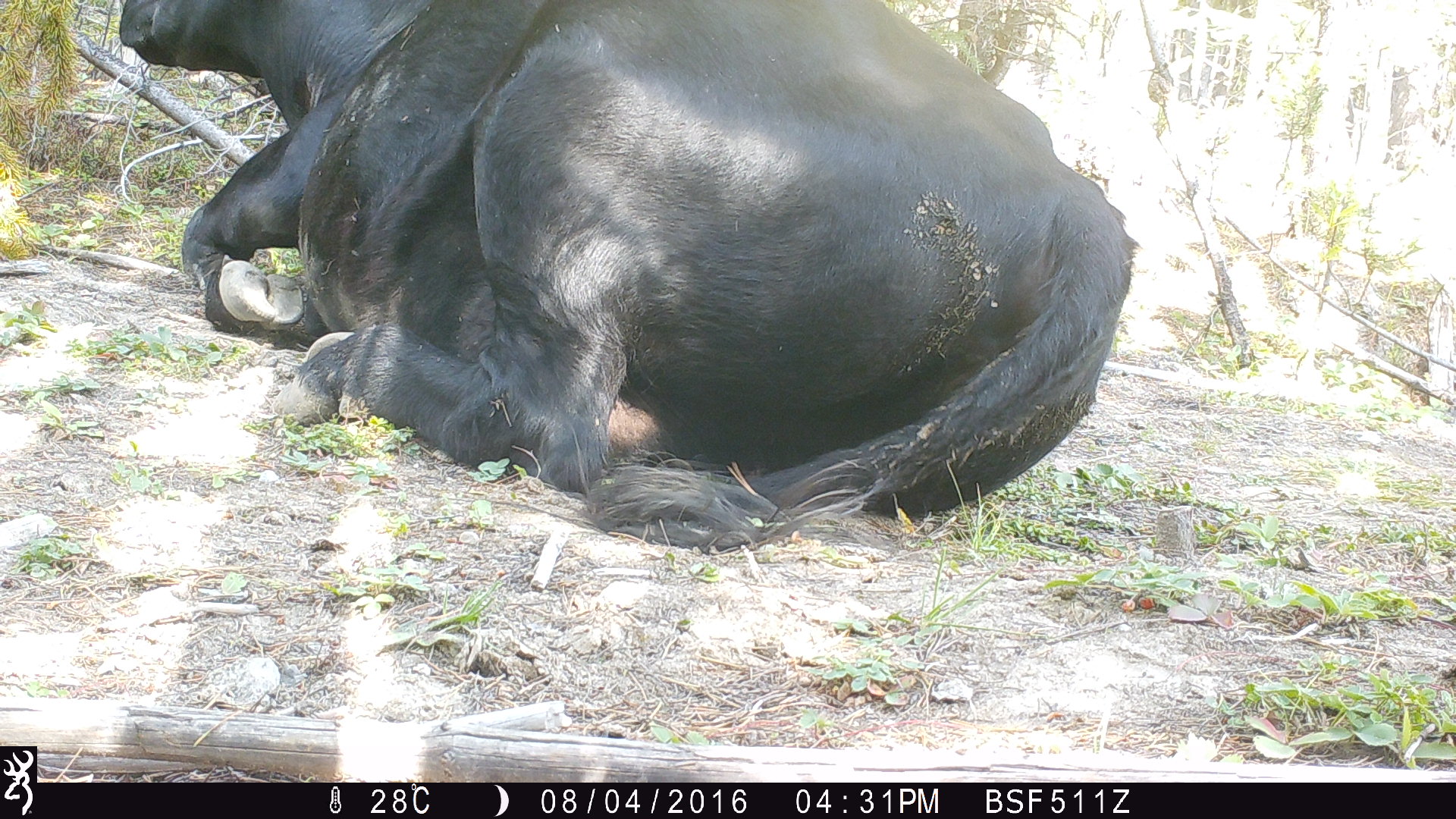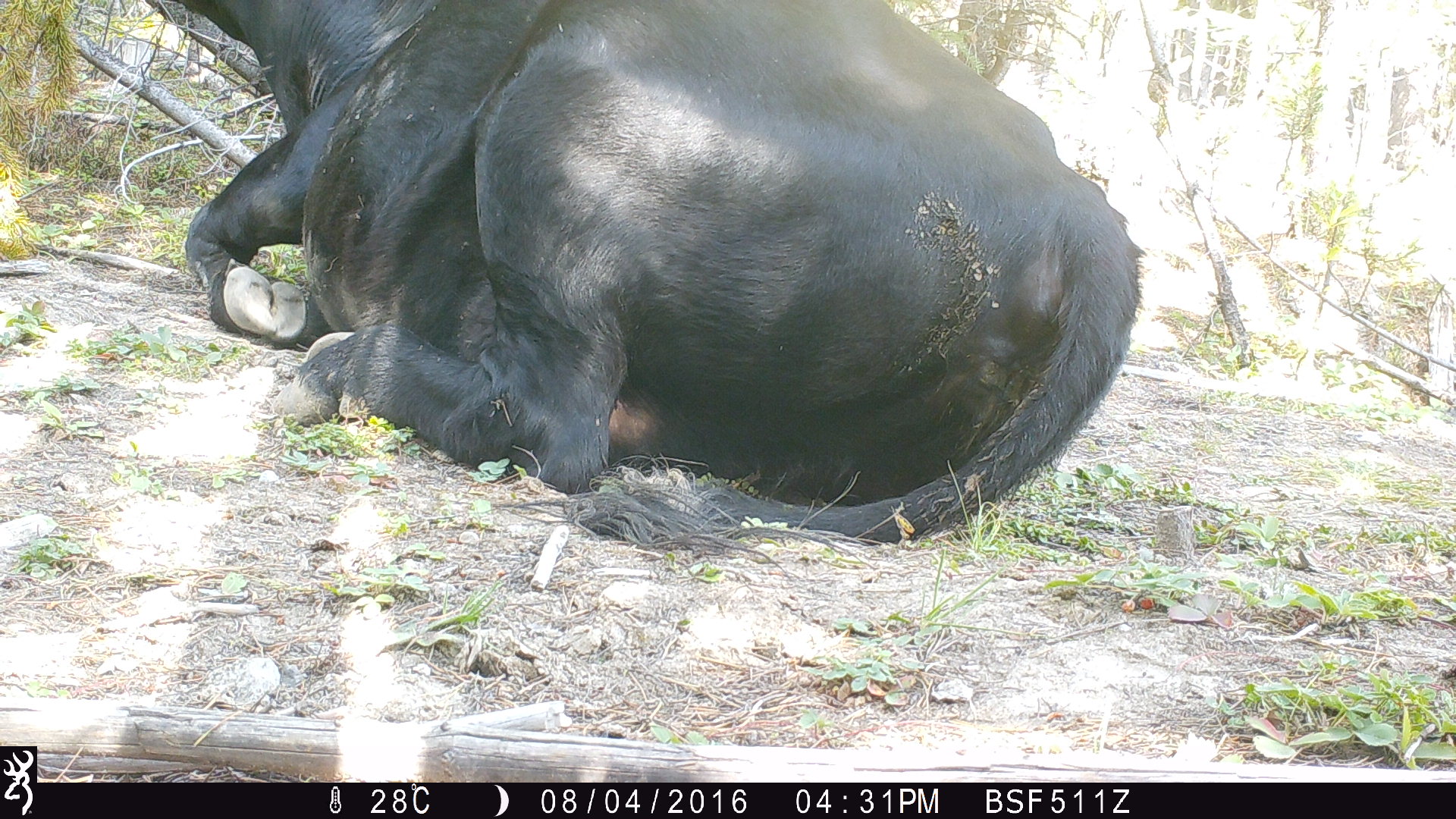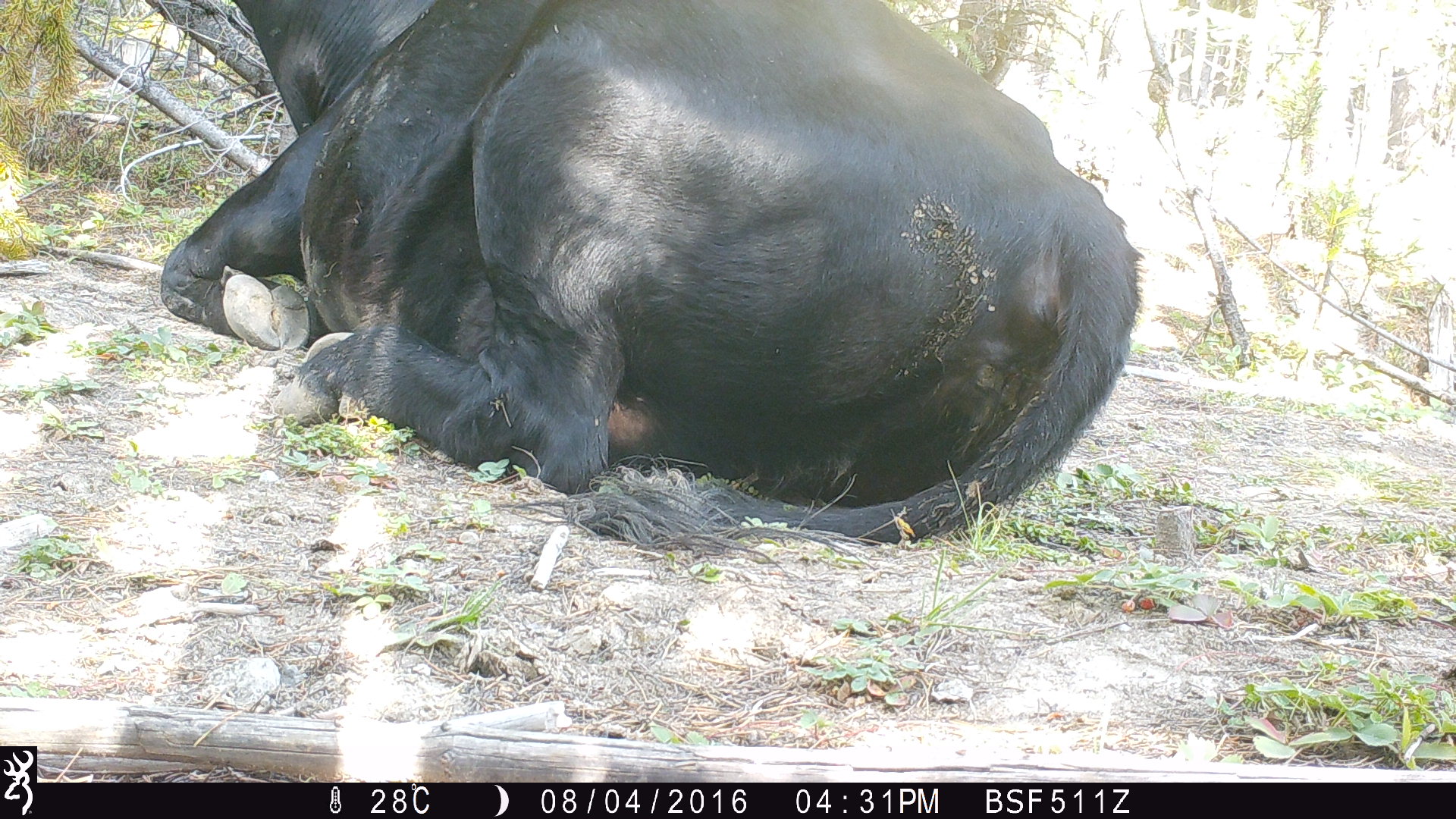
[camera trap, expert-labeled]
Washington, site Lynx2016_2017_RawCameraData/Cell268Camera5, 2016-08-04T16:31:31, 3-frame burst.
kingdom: Animalia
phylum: Chordata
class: Mammalia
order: Artiodactyla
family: Bovidae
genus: Bos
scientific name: Bos taurus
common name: domestic cattle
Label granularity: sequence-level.